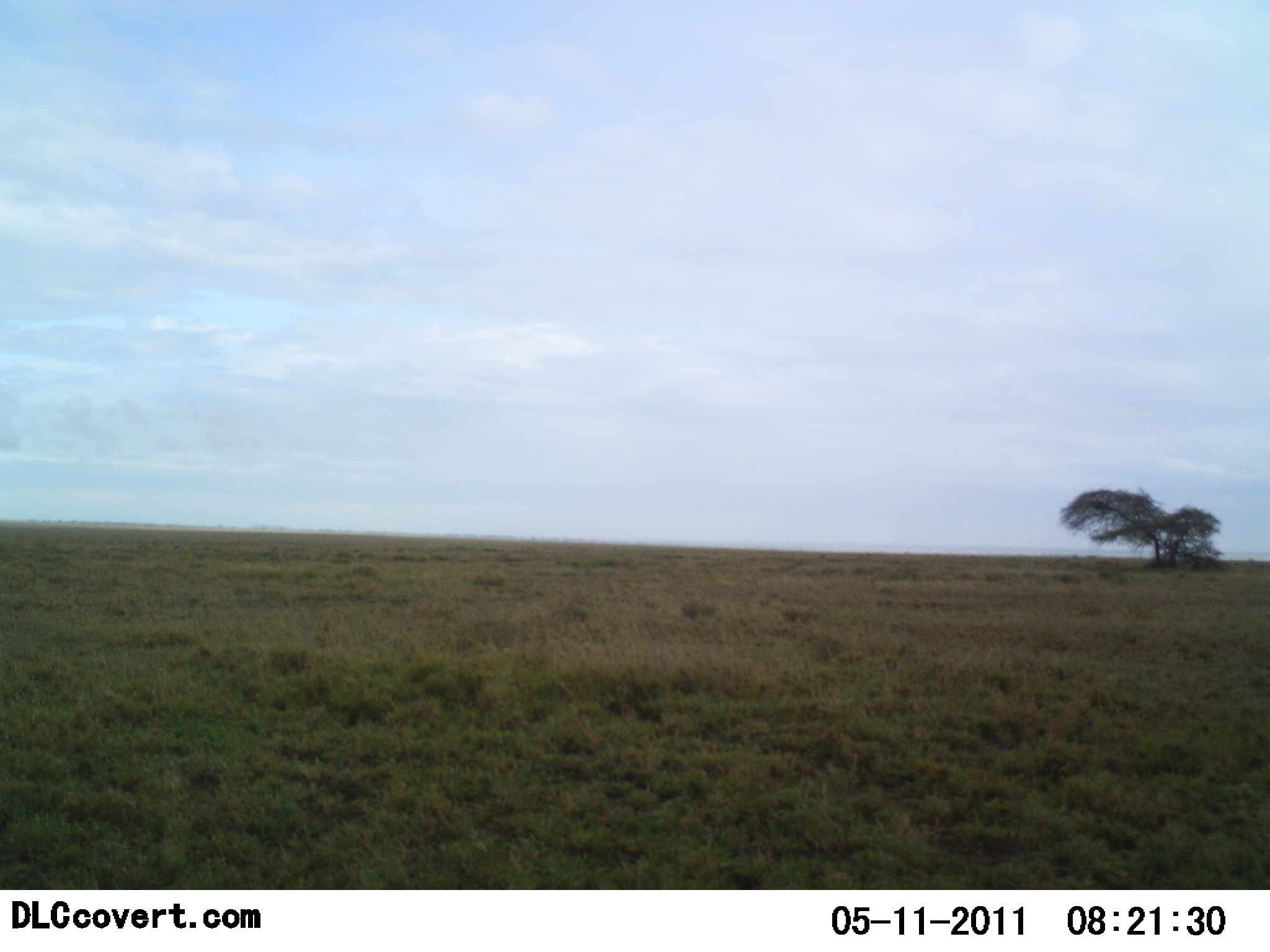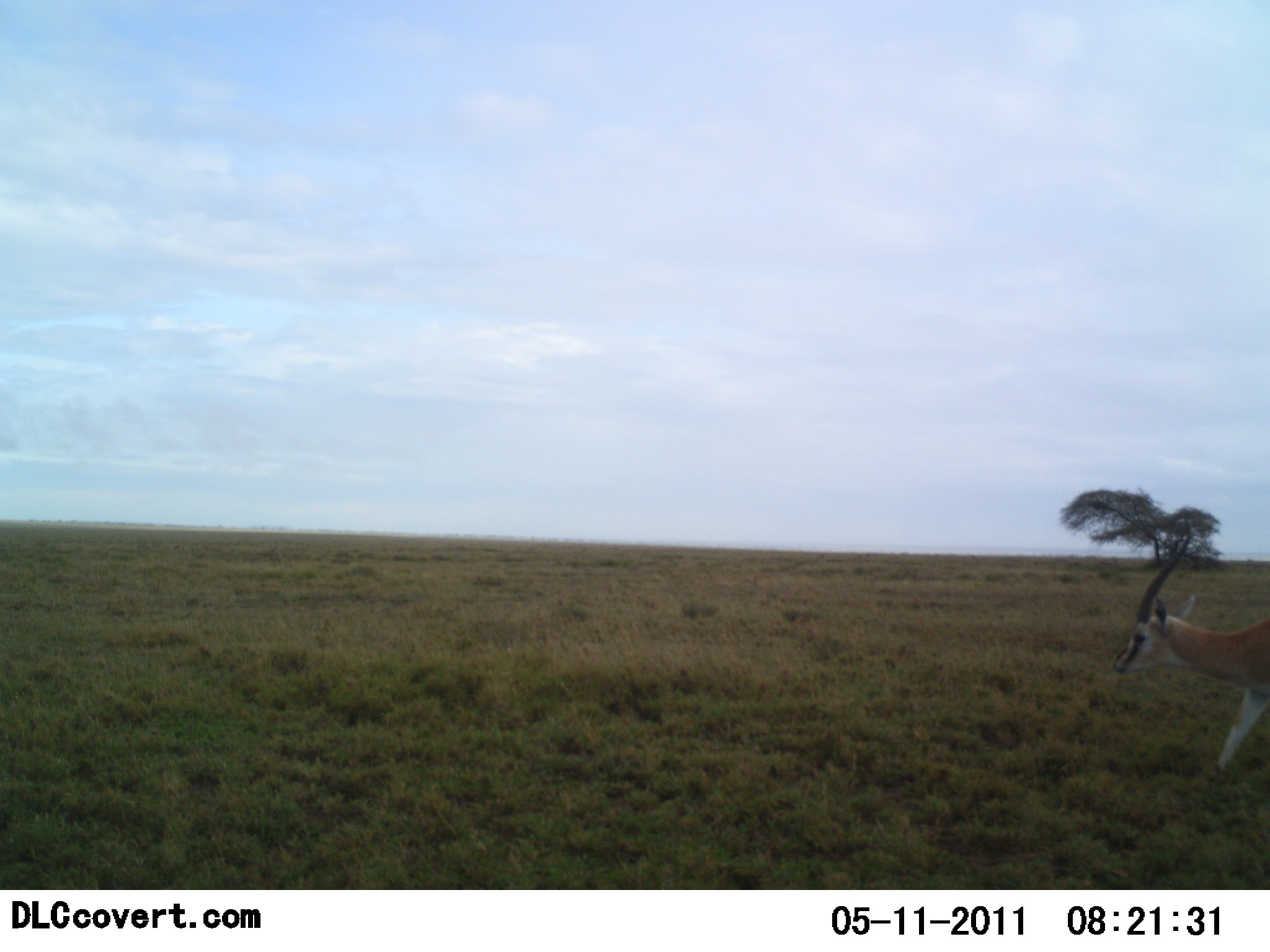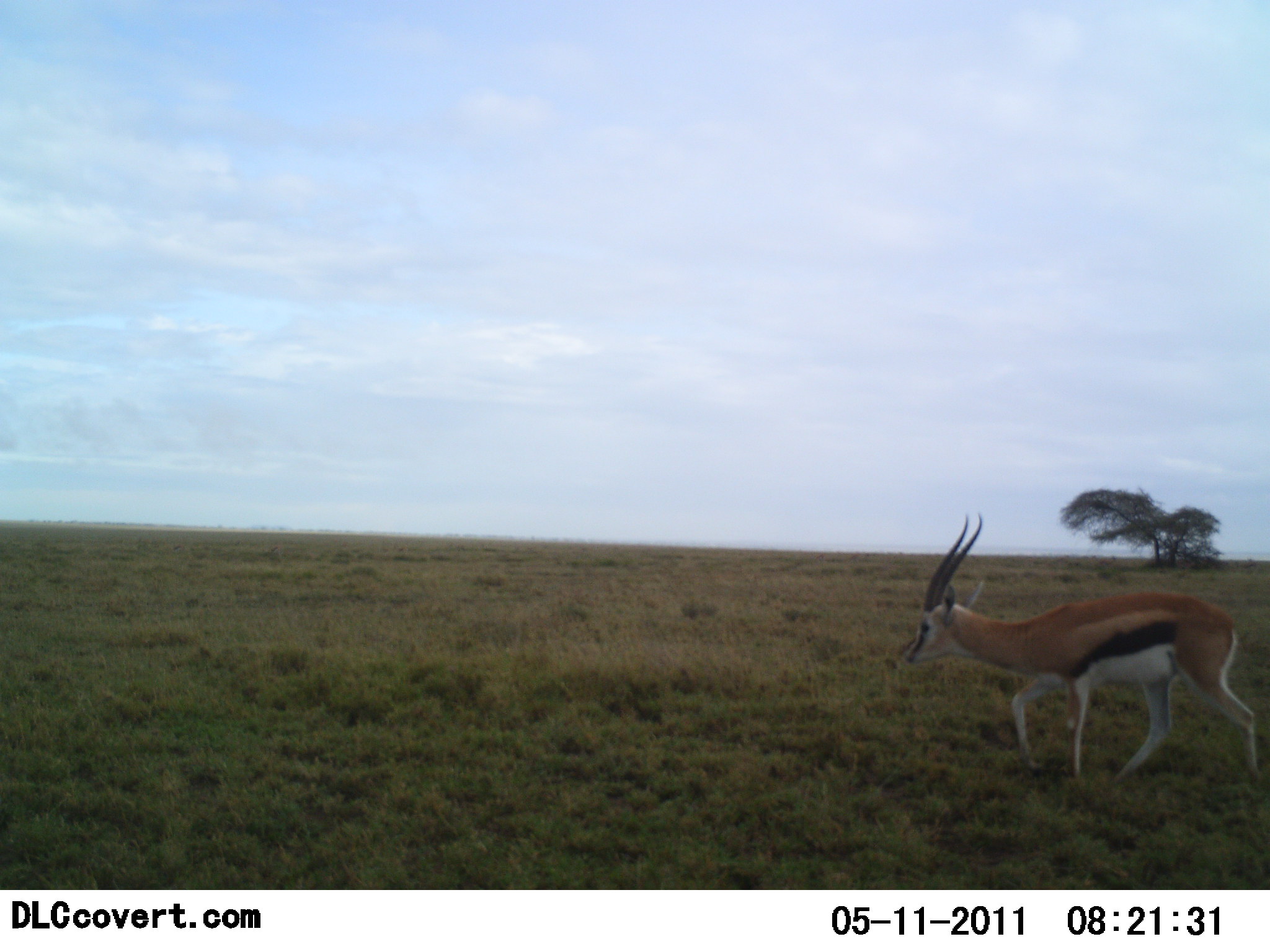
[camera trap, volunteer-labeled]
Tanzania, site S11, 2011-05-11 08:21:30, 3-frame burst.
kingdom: Animalia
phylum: Chordata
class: Mammalia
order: Artiodactyla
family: Bovidae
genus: Eudorcas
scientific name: Eudorcas thomsonii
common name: thomson's gazelle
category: gazellethomsons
Gazellethomsons (thomson's gazelle) (Eudorcas thomsonii), count 1. Behavior (volunteer vote fractions): standing 0%, resting 0%, moving 100%, interacting 0%. Young present (vote fraction): 0%. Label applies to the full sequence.